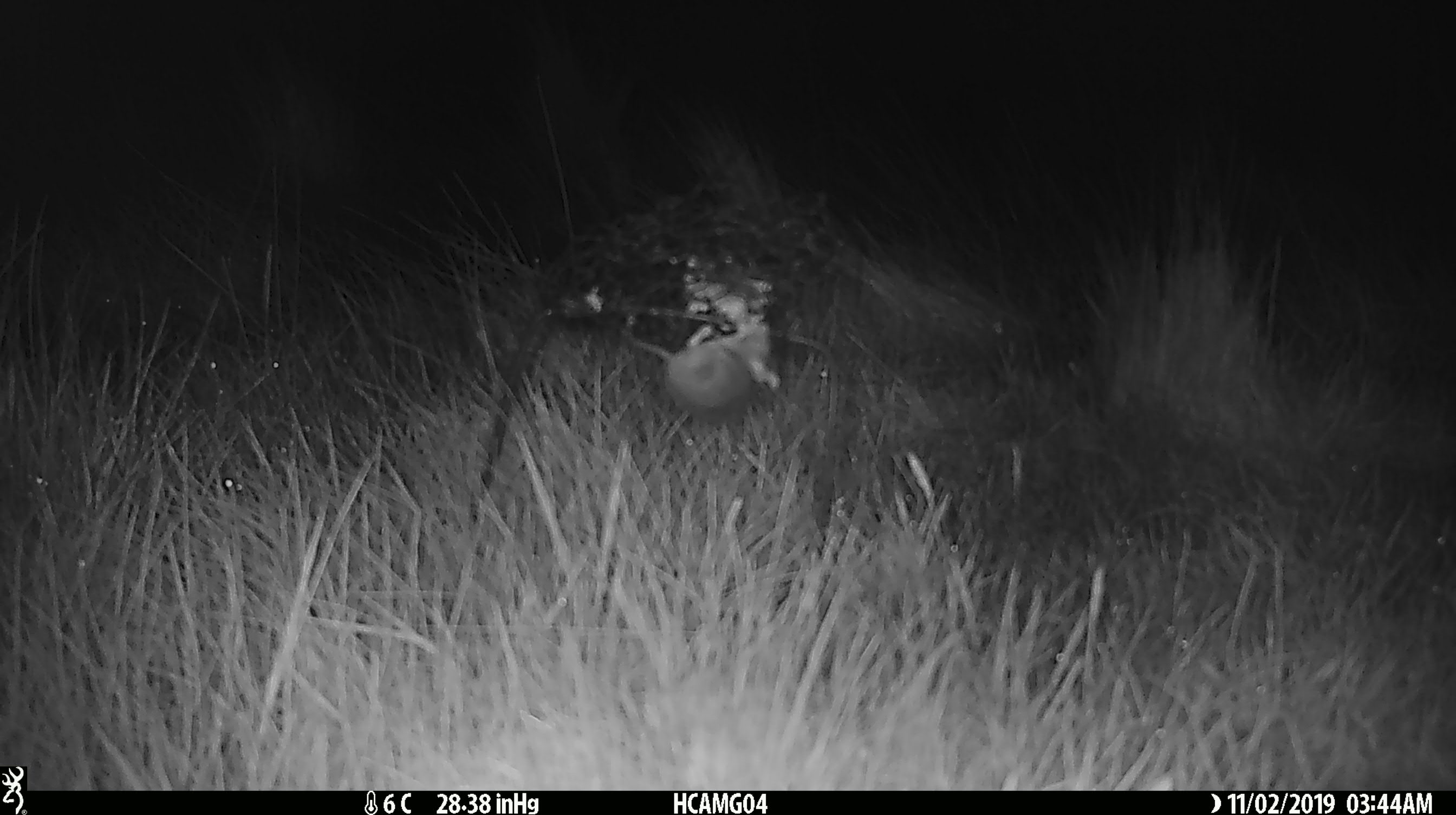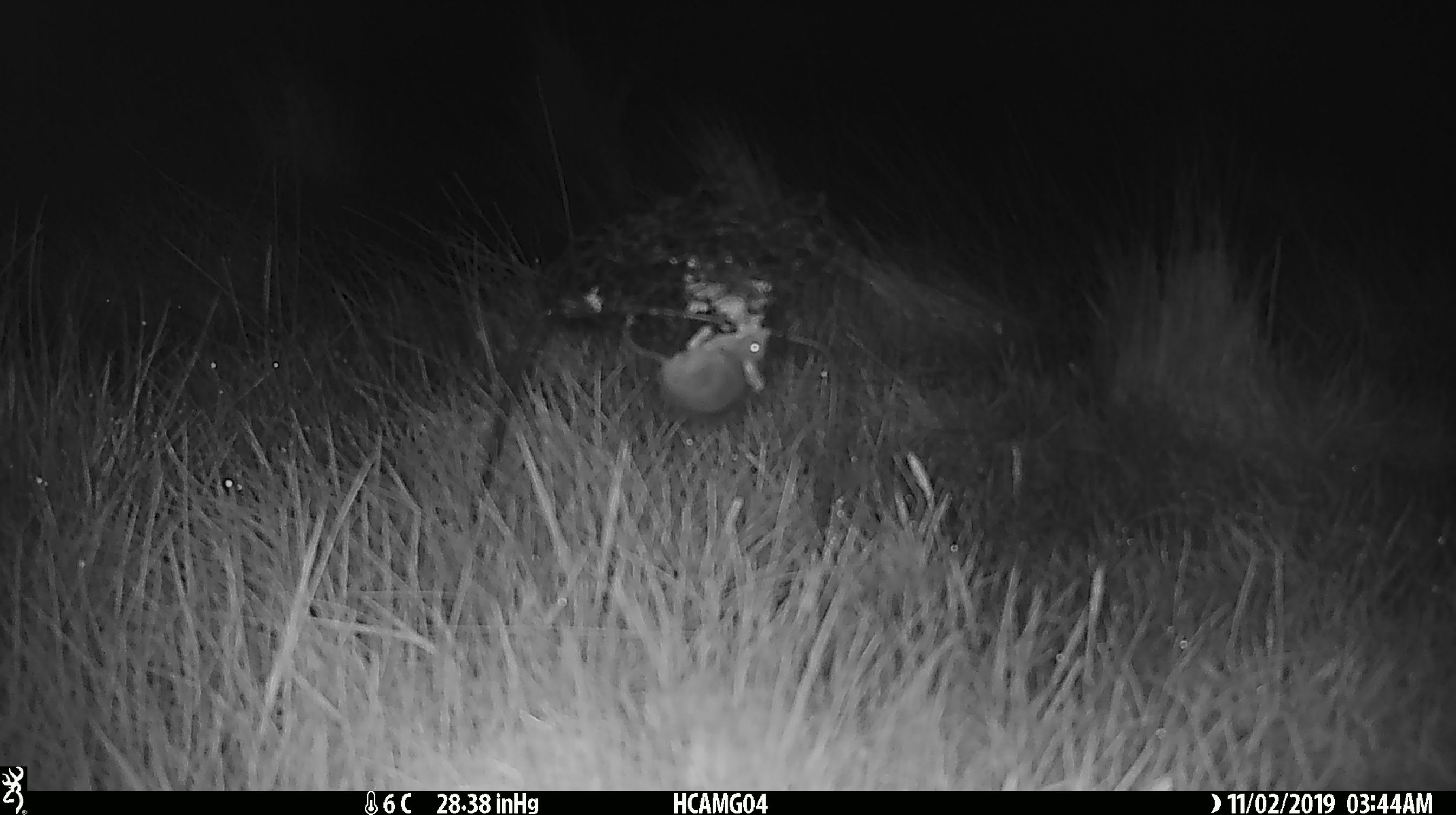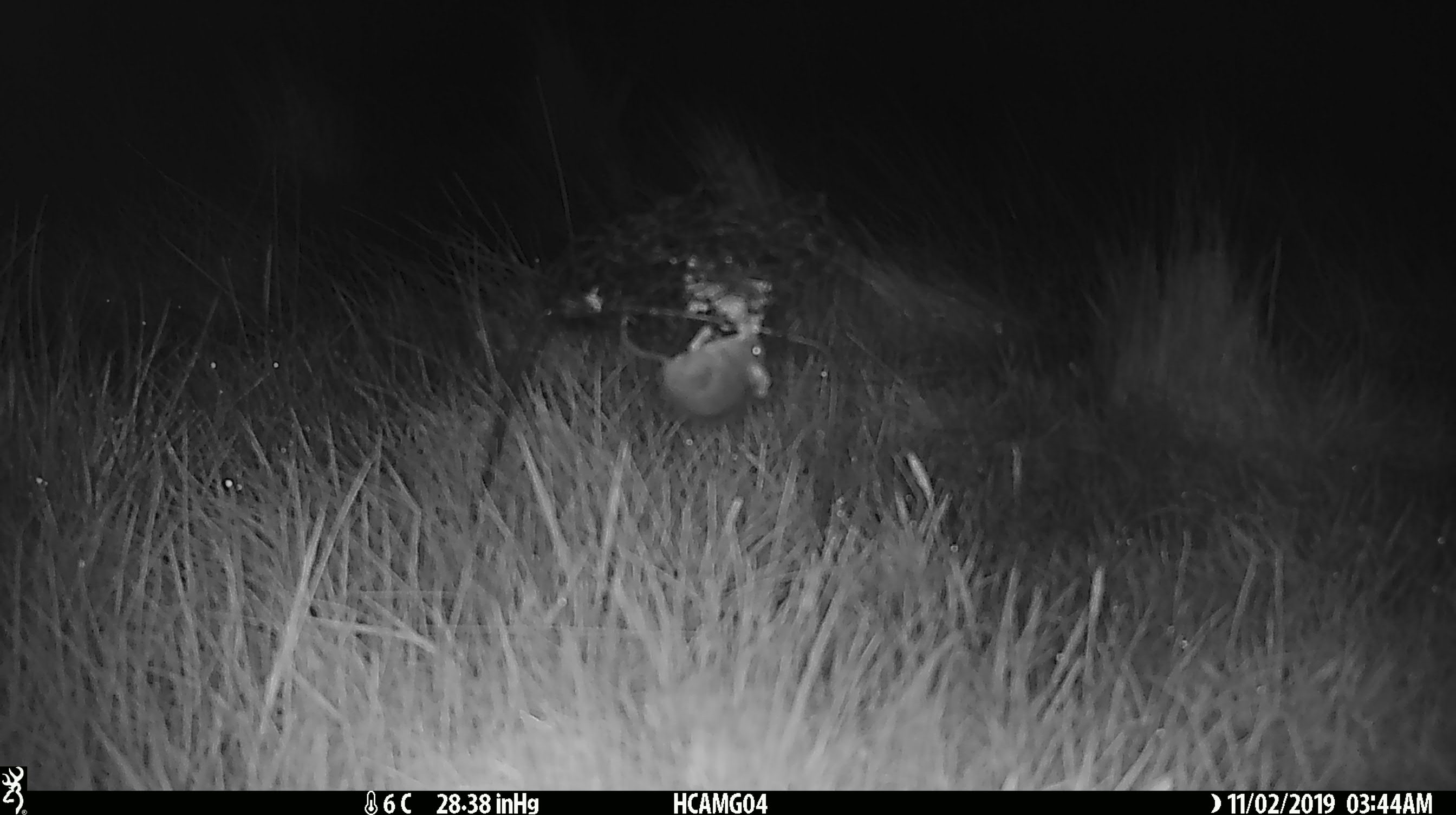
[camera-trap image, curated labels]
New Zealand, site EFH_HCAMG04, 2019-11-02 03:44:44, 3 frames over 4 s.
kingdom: Animalia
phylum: Chordata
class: Mammalia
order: Rodentia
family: Muridae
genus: Mus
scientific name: Mus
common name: mouse